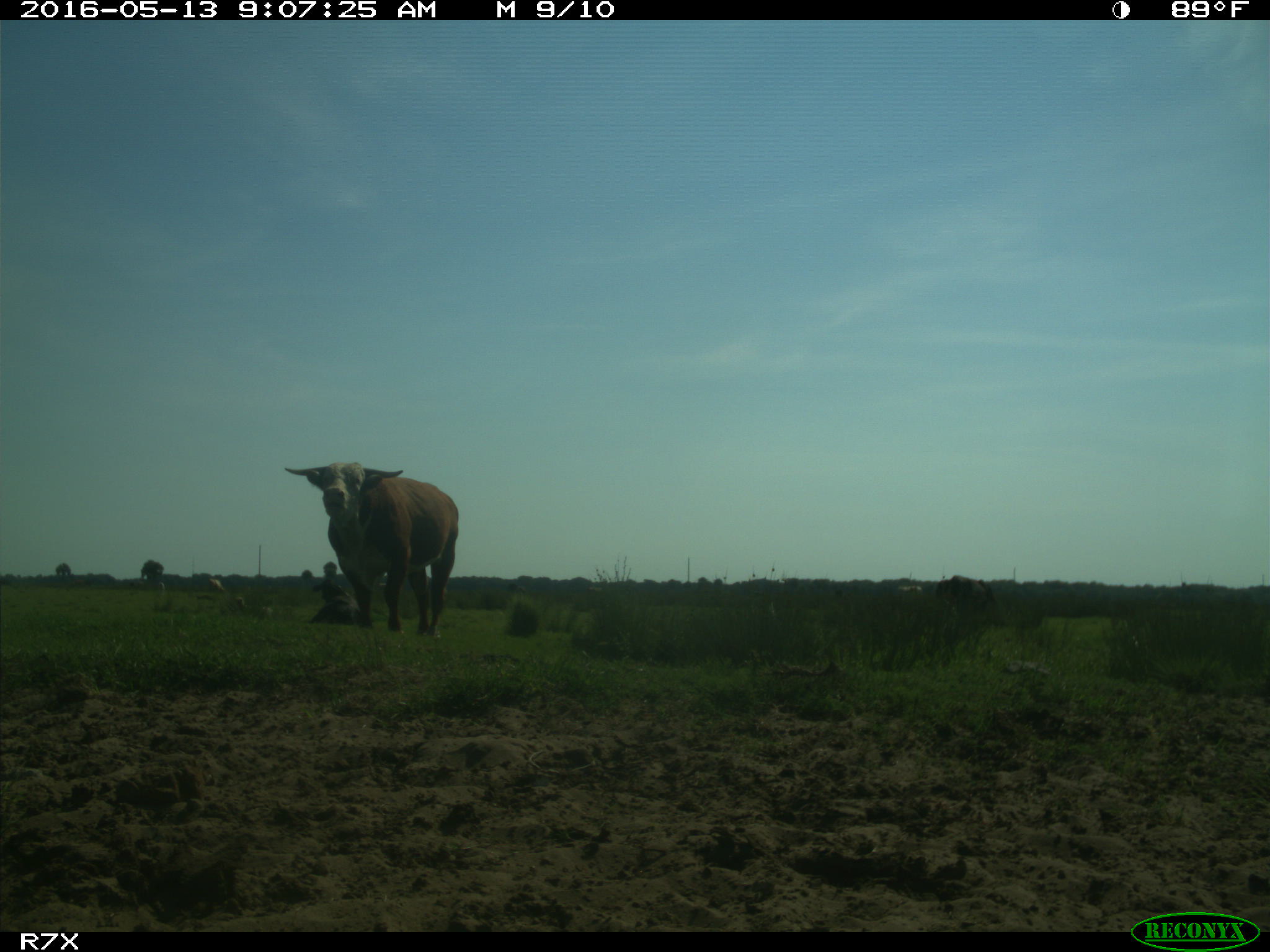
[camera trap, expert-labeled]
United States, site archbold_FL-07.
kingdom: Animalia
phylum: Chordata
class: Mammalia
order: Artiodactyla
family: Bovidae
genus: Bos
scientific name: Bos taurus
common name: domestic cow